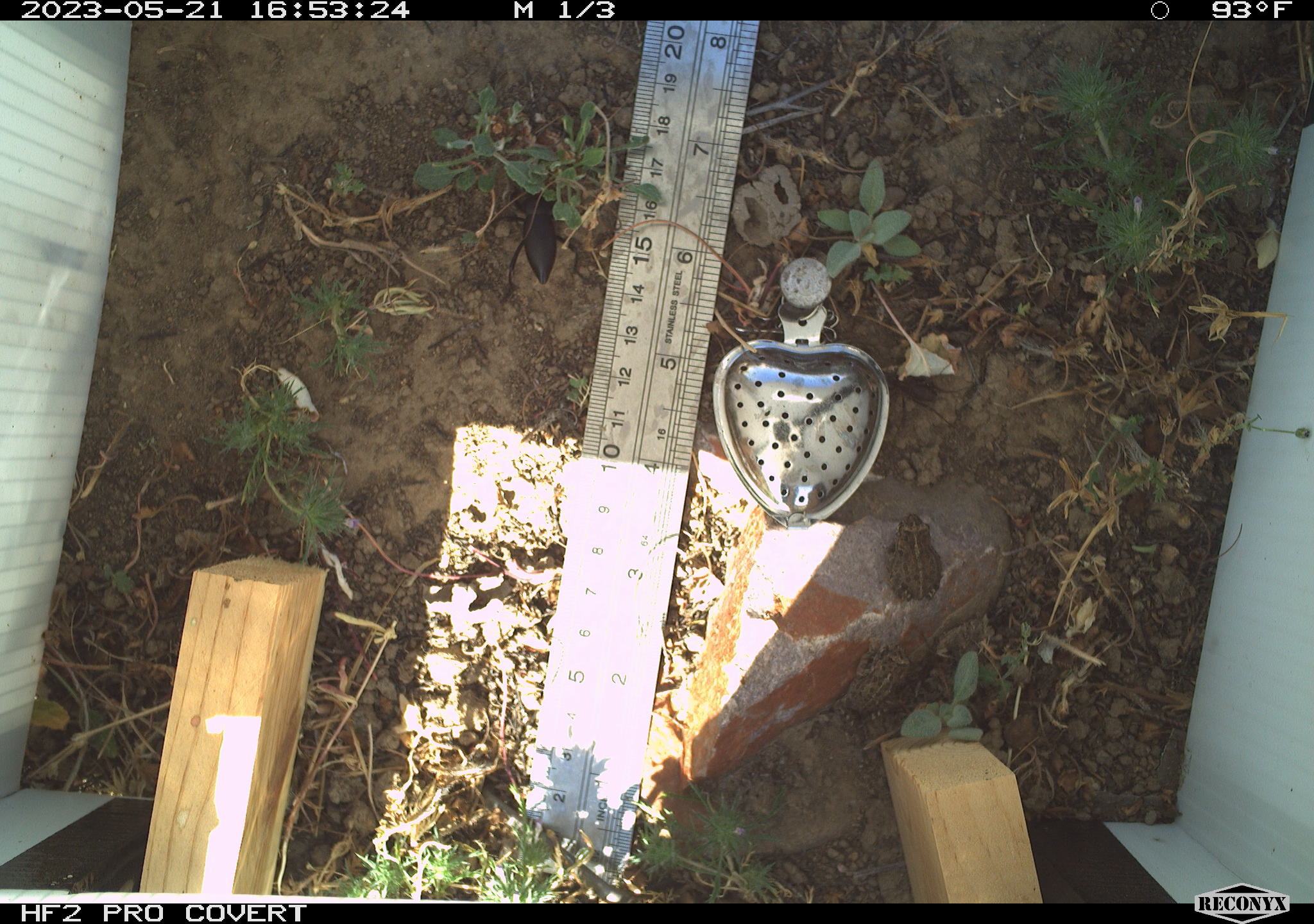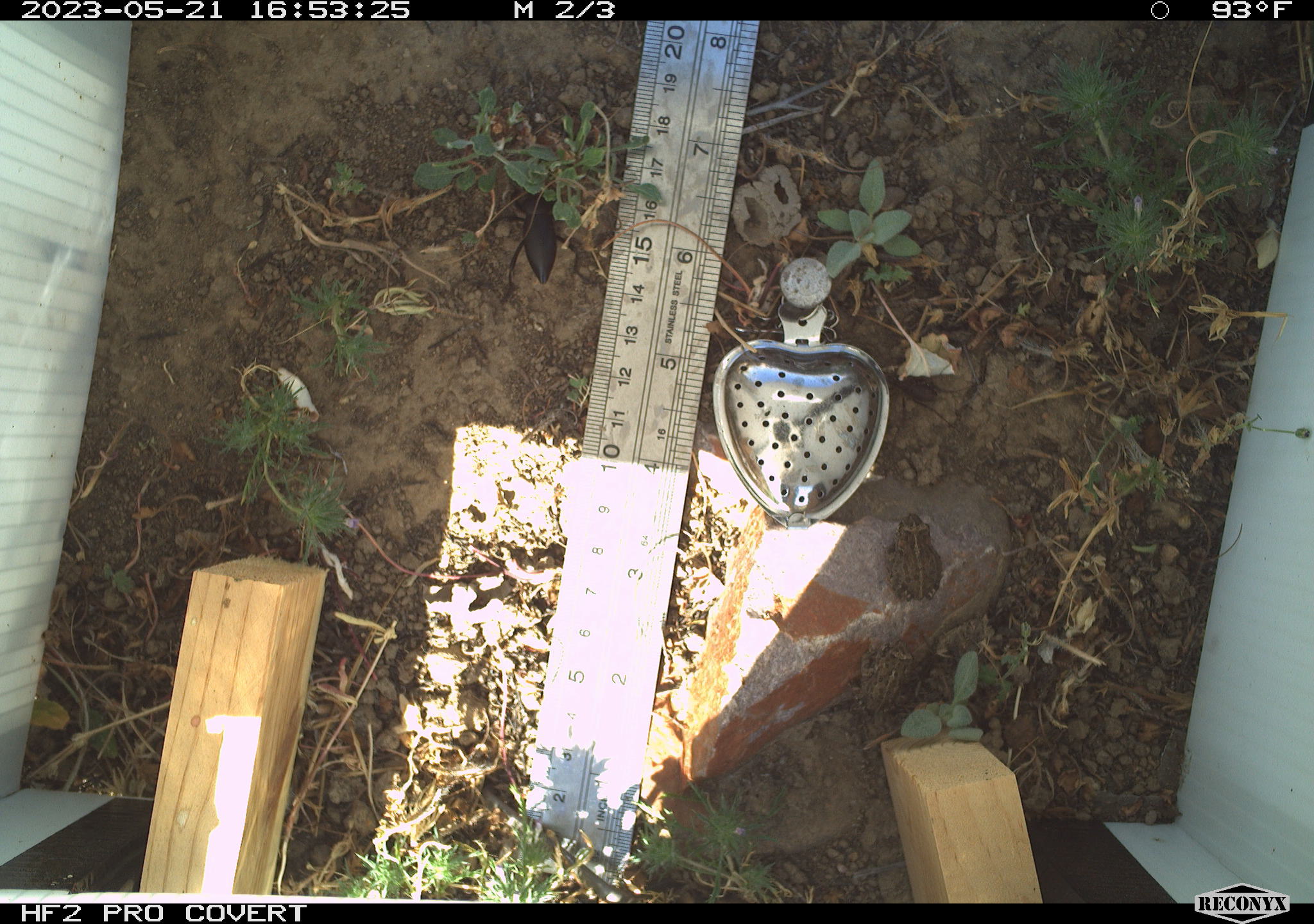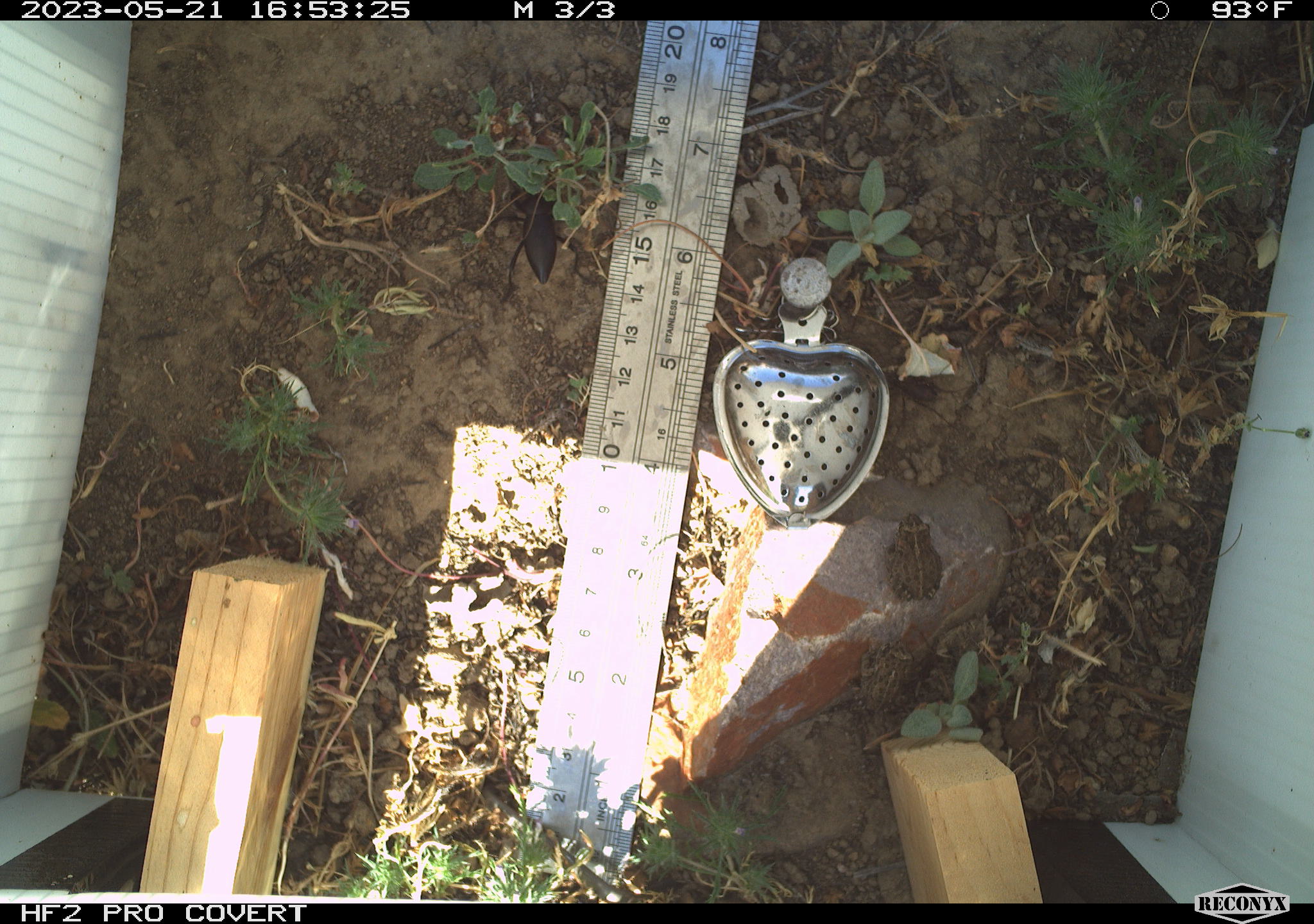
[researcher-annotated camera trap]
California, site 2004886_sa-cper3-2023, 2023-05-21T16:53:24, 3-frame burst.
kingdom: Animalia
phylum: Chordata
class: Amphibia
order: Anura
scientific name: Anura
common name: frogs